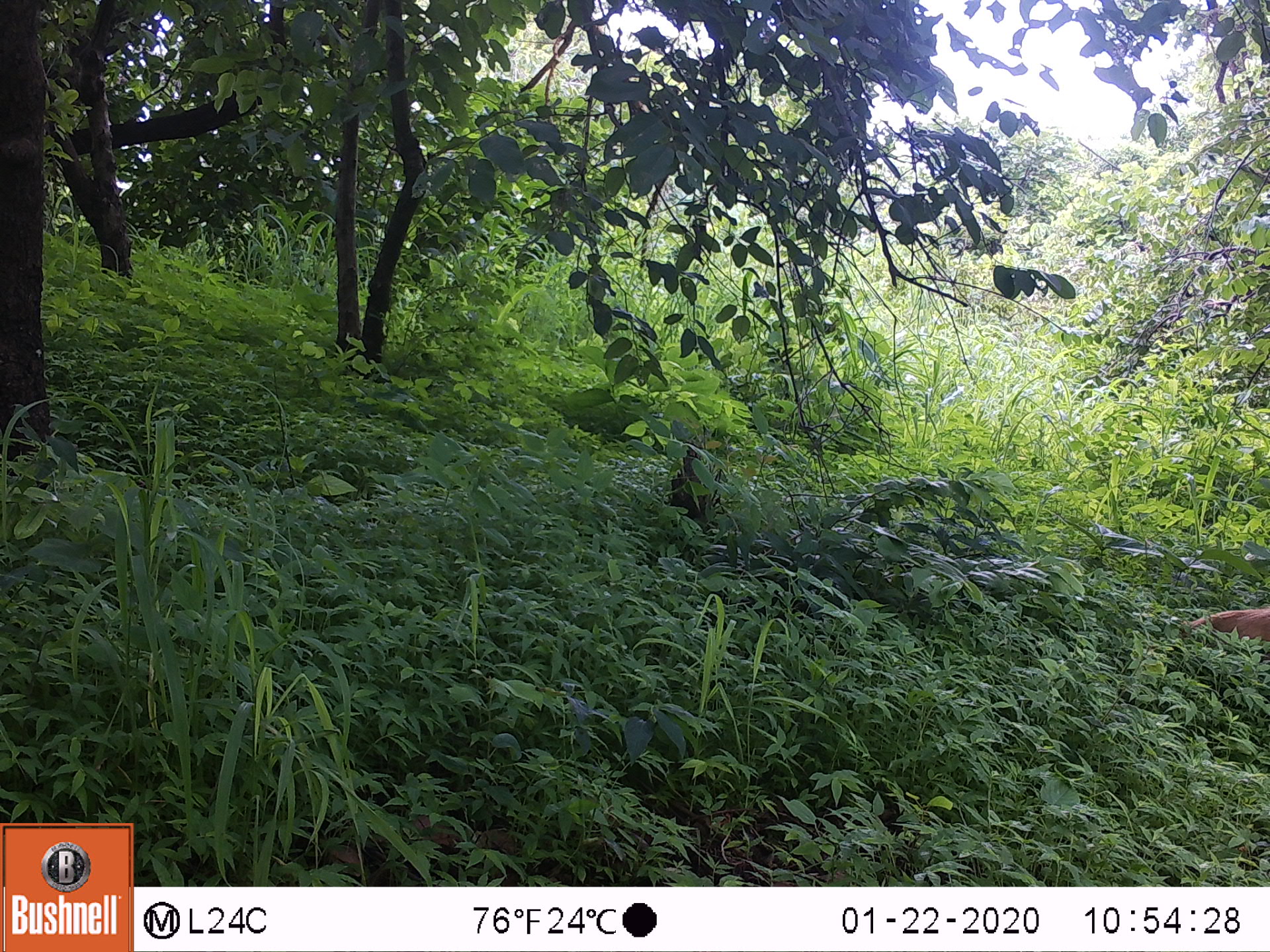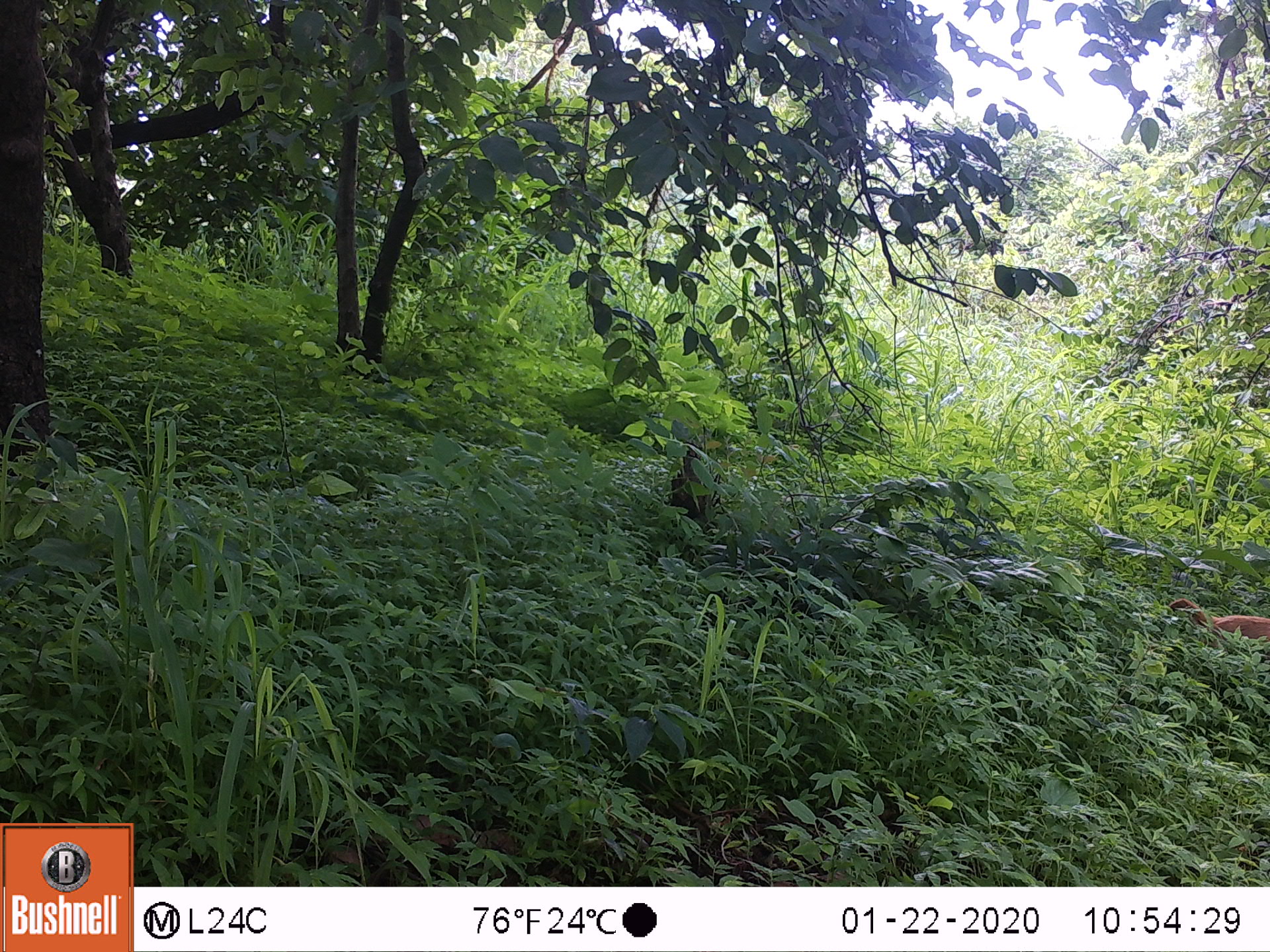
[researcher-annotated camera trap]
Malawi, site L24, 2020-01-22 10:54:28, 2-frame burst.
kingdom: Animalia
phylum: Chordata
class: Mammalia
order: Primates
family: Cercopithecidae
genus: Papio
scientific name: Papio cynocephalus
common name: yellow baboon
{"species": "yellow baboon (Papio cynocephalus)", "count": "1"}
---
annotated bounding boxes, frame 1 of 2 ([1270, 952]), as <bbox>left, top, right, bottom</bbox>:
yellow baboon: <bbox>1176, 603, 1267, 647</bbox>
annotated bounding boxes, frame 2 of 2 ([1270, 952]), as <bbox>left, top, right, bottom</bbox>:
yellow baboon: <bbox>1163, 597, 1262, 657</bbox>